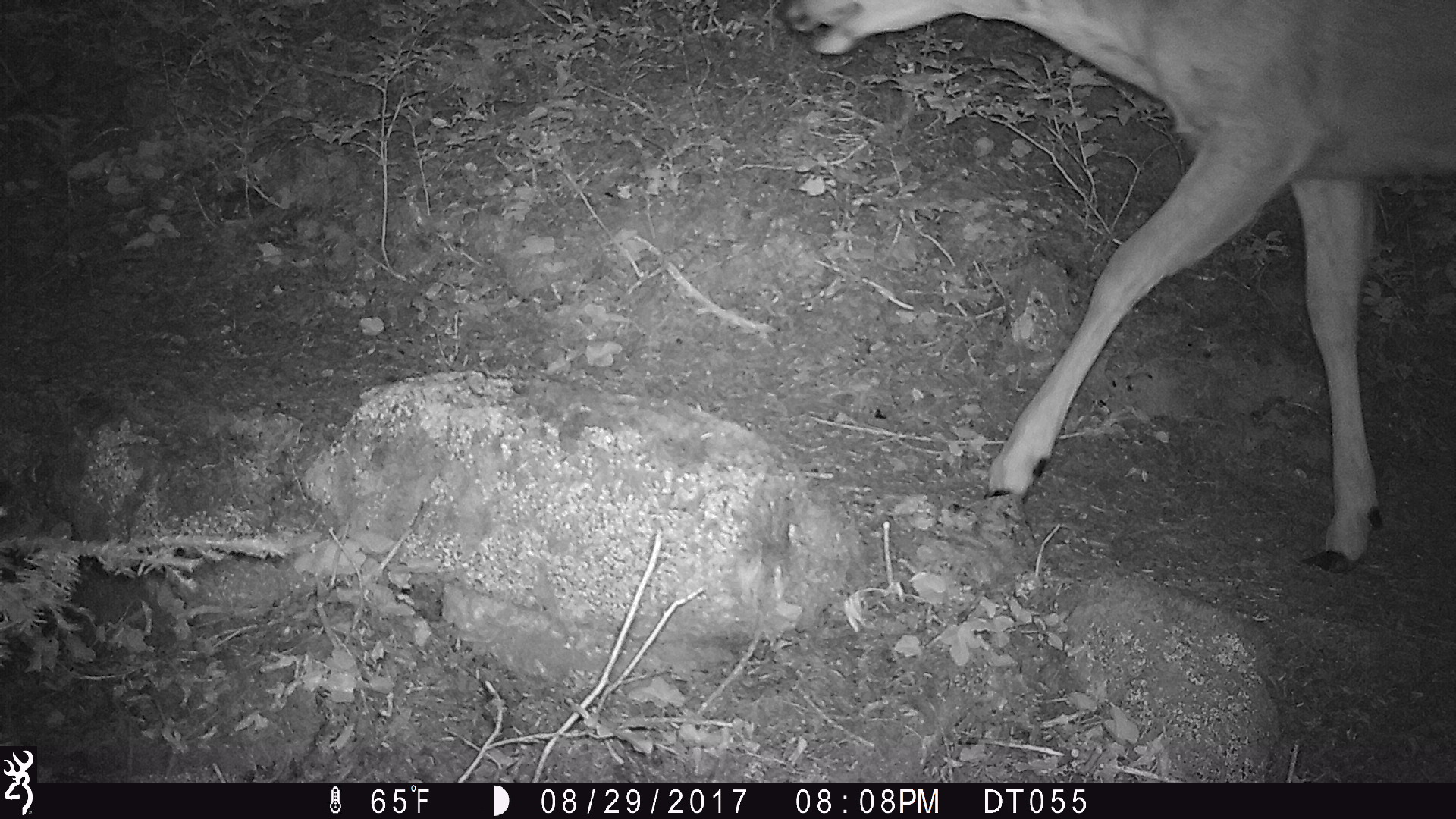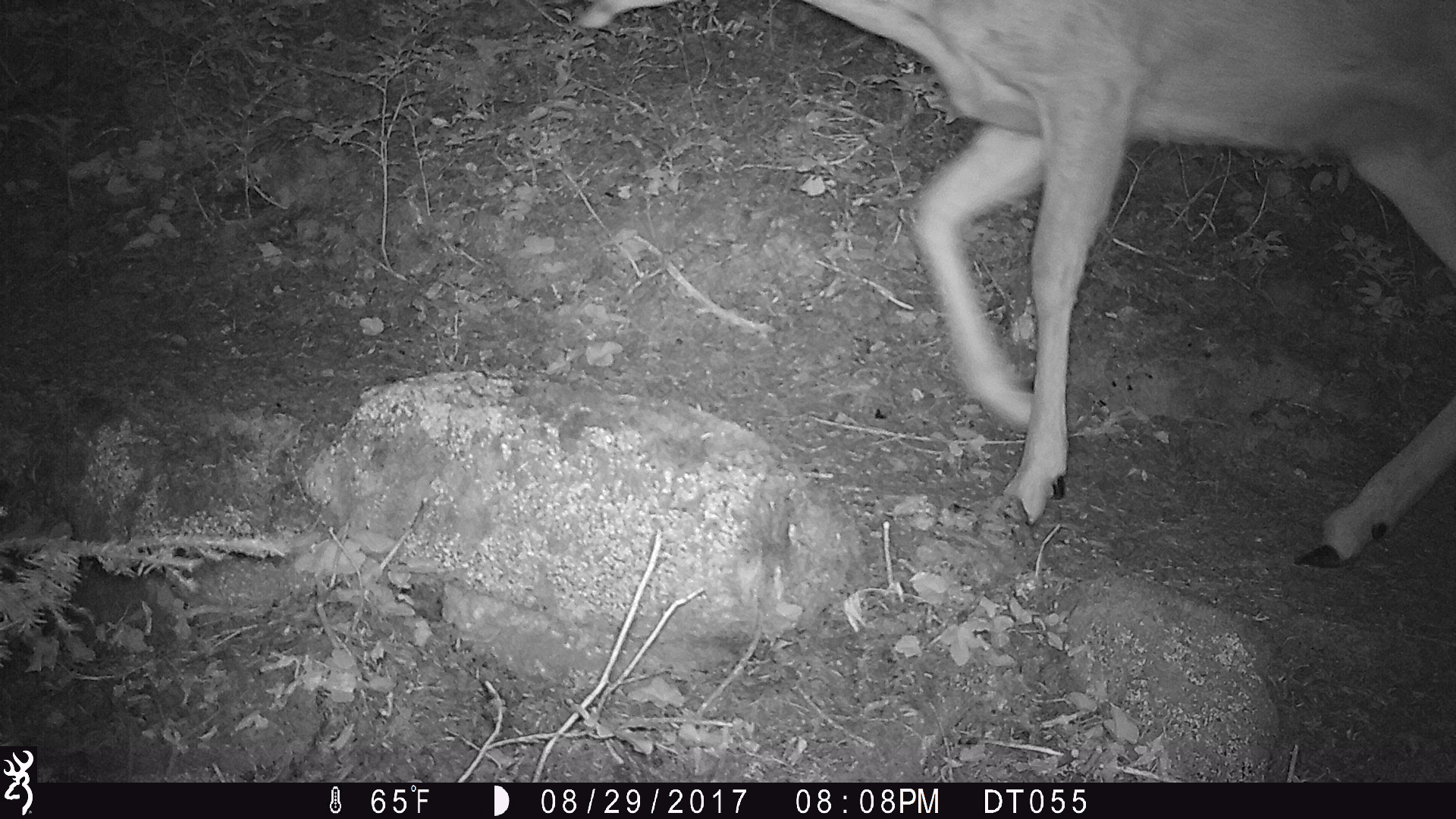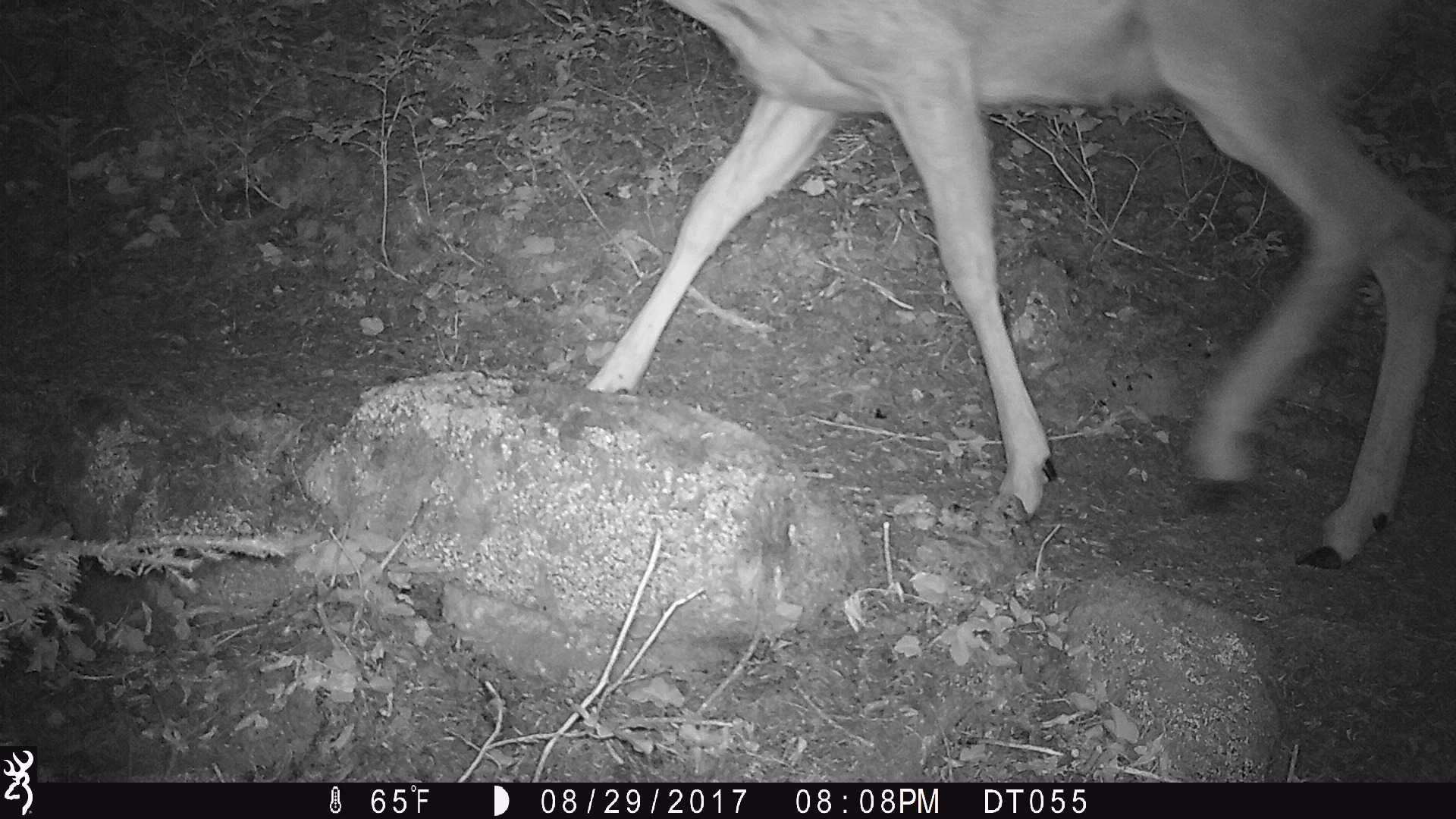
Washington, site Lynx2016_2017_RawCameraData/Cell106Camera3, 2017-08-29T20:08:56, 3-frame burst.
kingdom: Animalia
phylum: Chordata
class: Mammalia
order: Artiodactyla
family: Cervidae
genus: Odocoileus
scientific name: Odocoileus hemionus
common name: mule deer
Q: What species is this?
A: Odocoileus hemionus (mule deer).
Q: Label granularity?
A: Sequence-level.